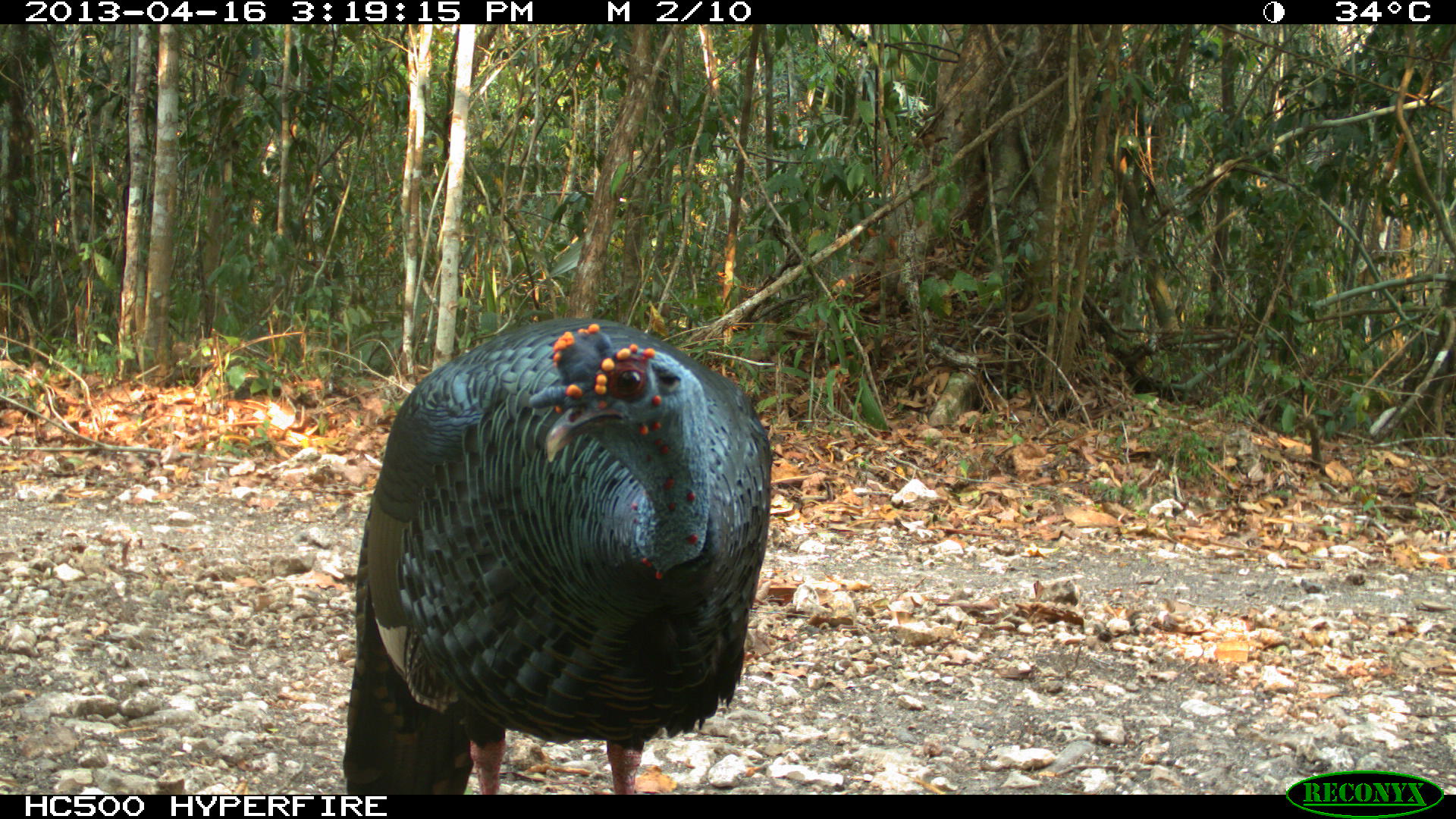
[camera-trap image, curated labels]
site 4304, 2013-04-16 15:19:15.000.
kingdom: Animalia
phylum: Chordata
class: Aves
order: Galliformes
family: Phasianidae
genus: Meleagris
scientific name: Meleagris ocellata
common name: ocellated turkey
Meleagris ocellata (ocellated turkey), count 1, sex male.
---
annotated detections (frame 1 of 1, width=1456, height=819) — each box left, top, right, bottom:
meleagris ocellata: 338, 312, 776, 792